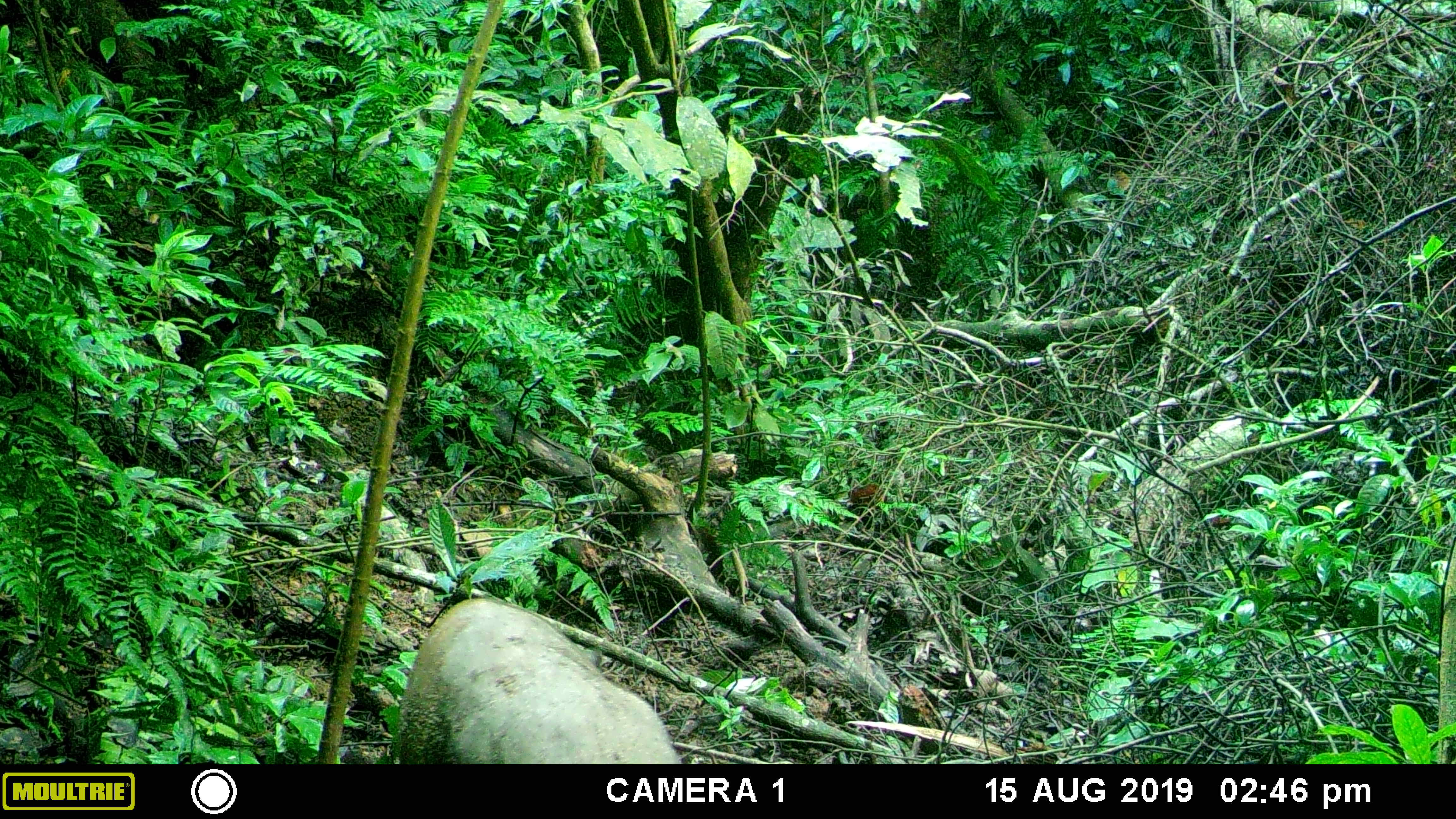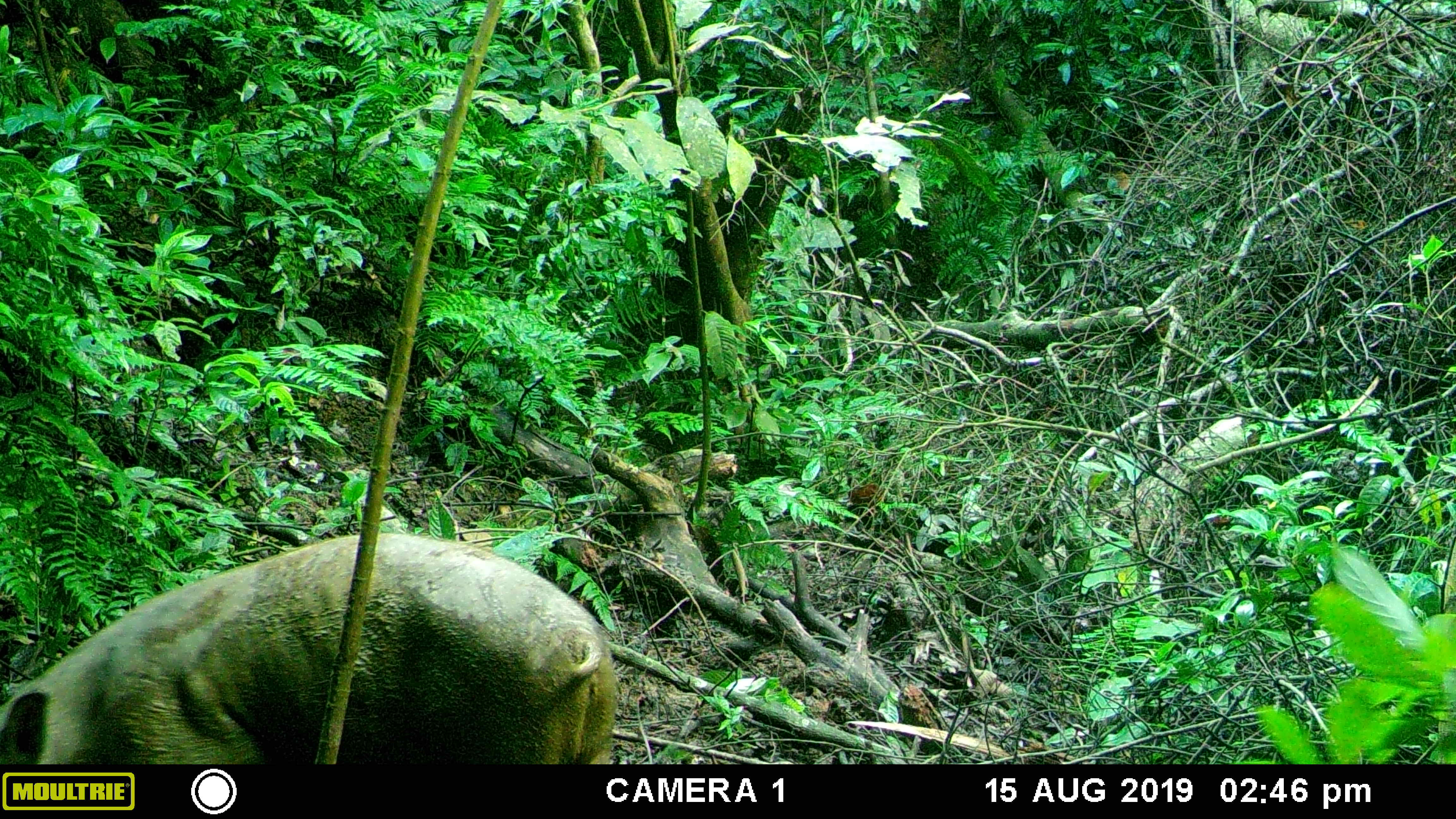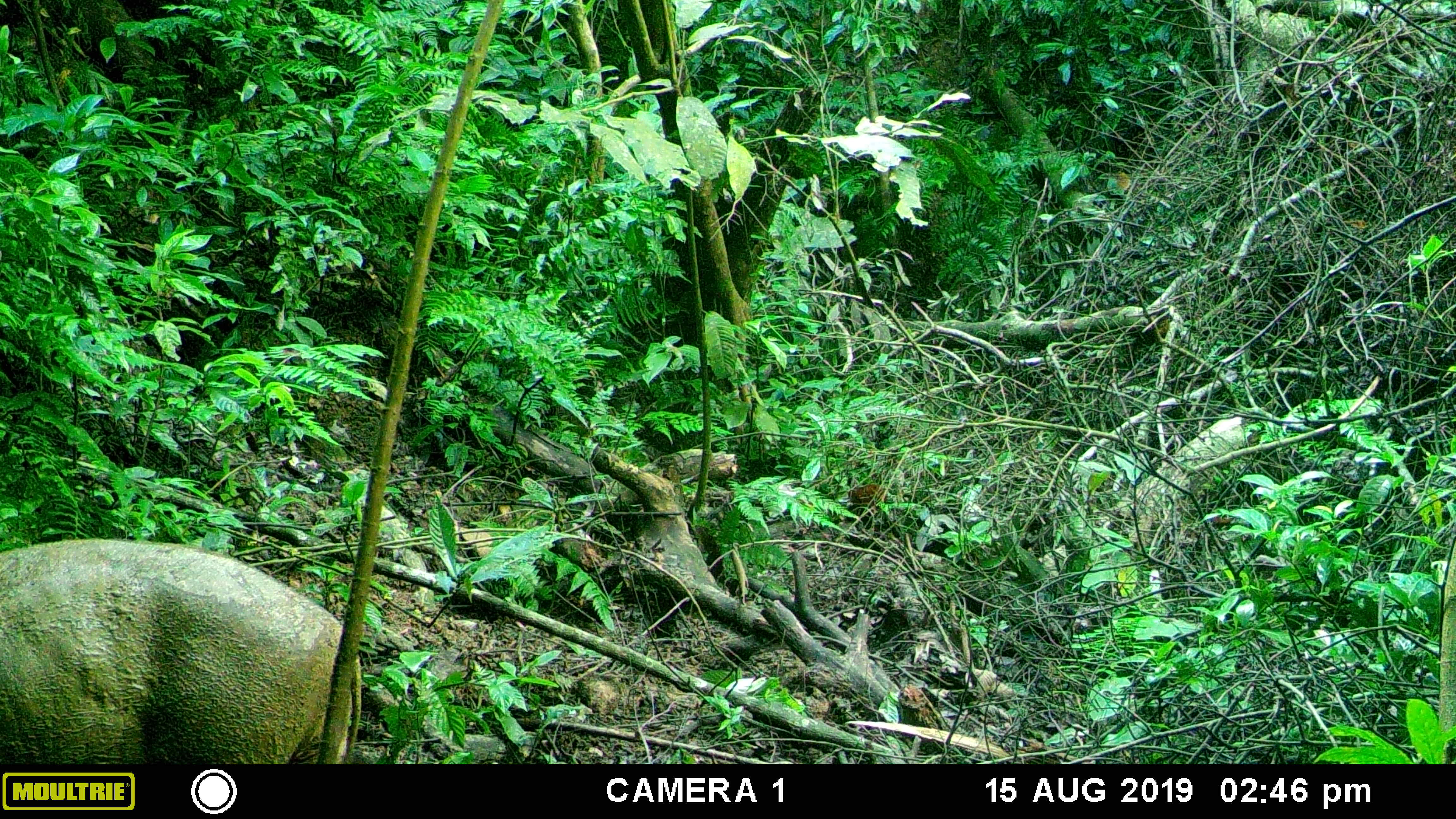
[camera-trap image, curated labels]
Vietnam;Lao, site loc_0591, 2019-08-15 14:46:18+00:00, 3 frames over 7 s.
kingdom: Animalia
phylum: Chordata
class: Mammalia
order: Artiodactyla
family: Suidae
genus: Sus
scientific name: Sus scrofa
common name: eurasian wild pig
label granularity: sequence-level